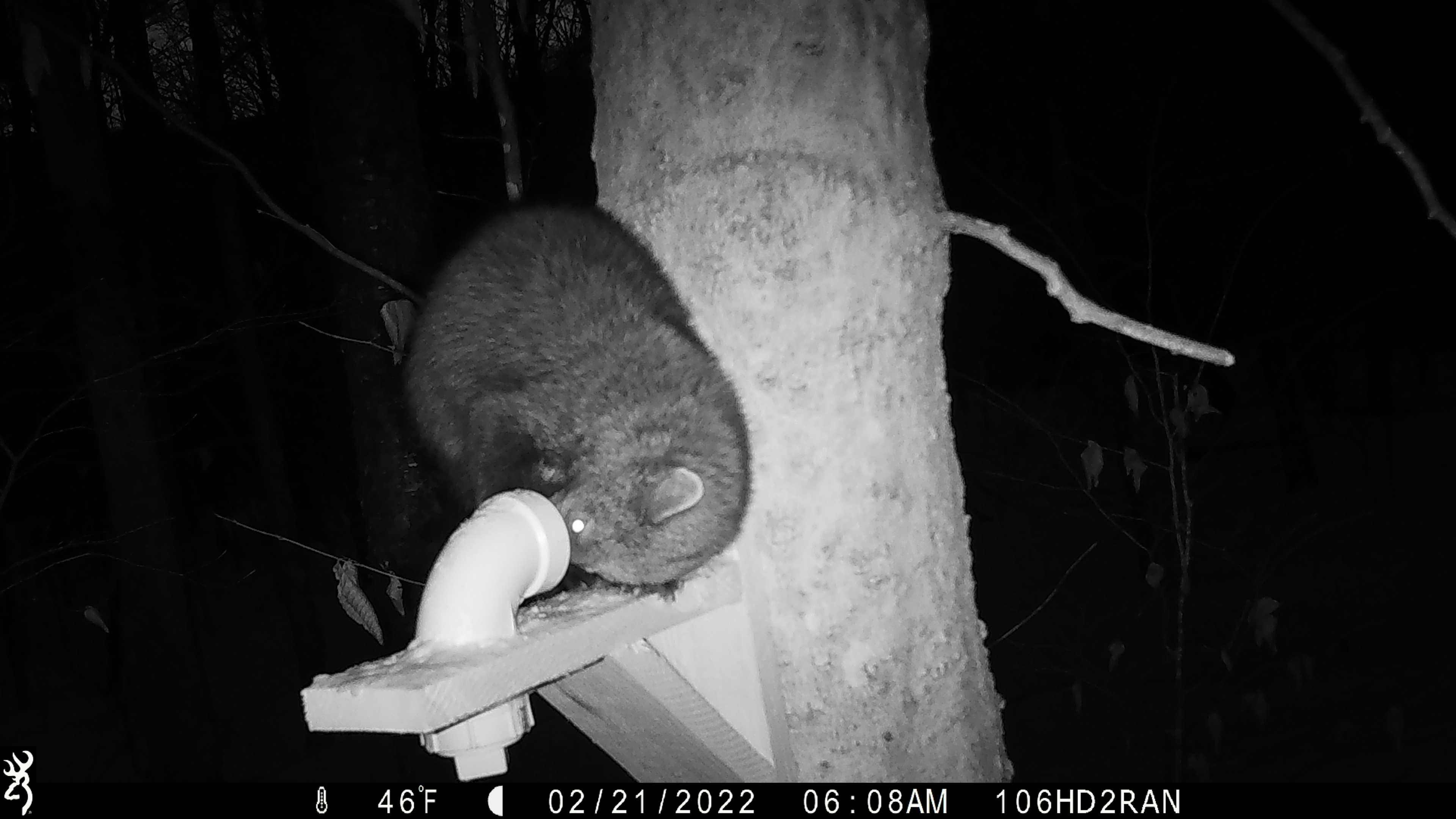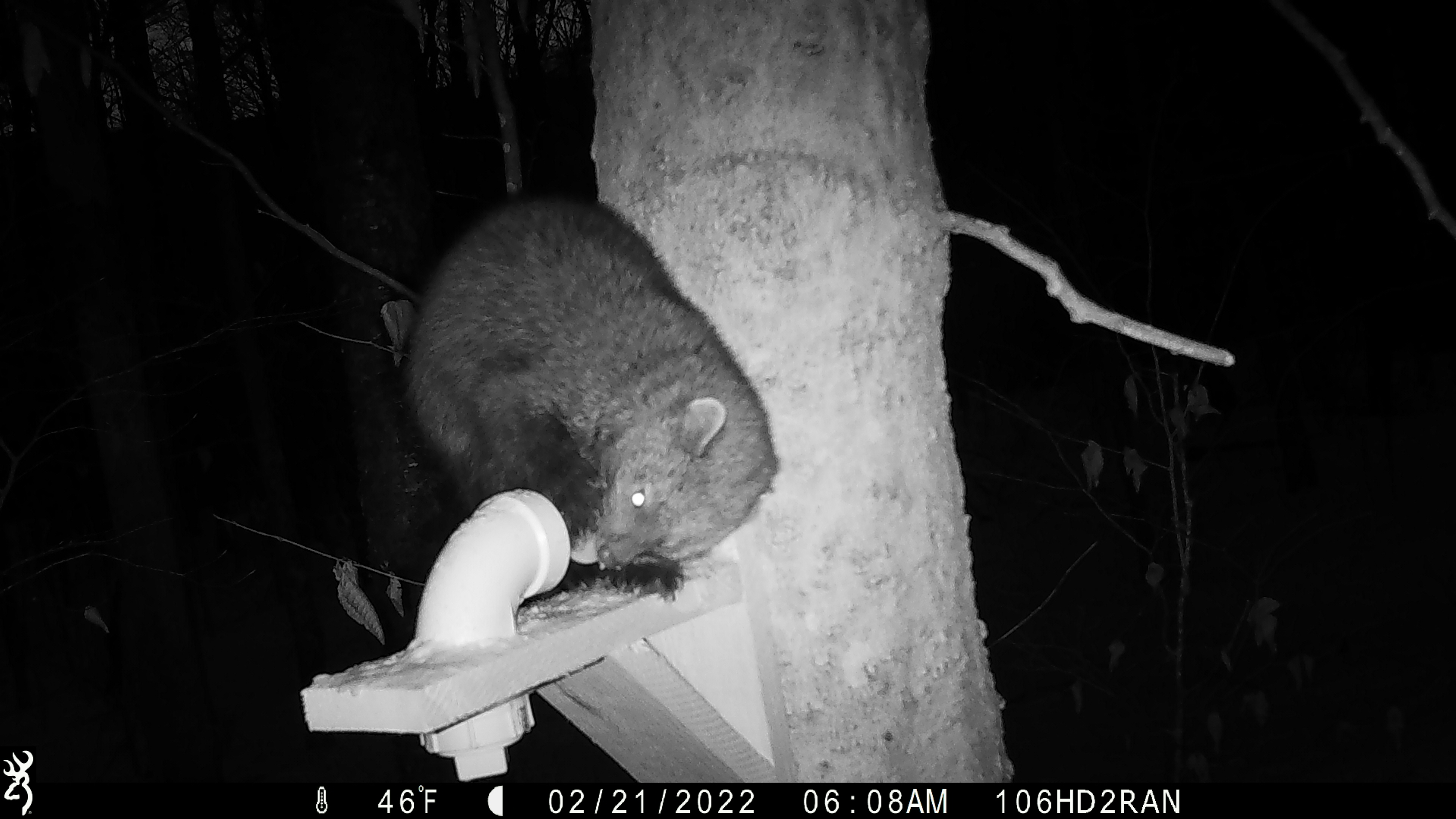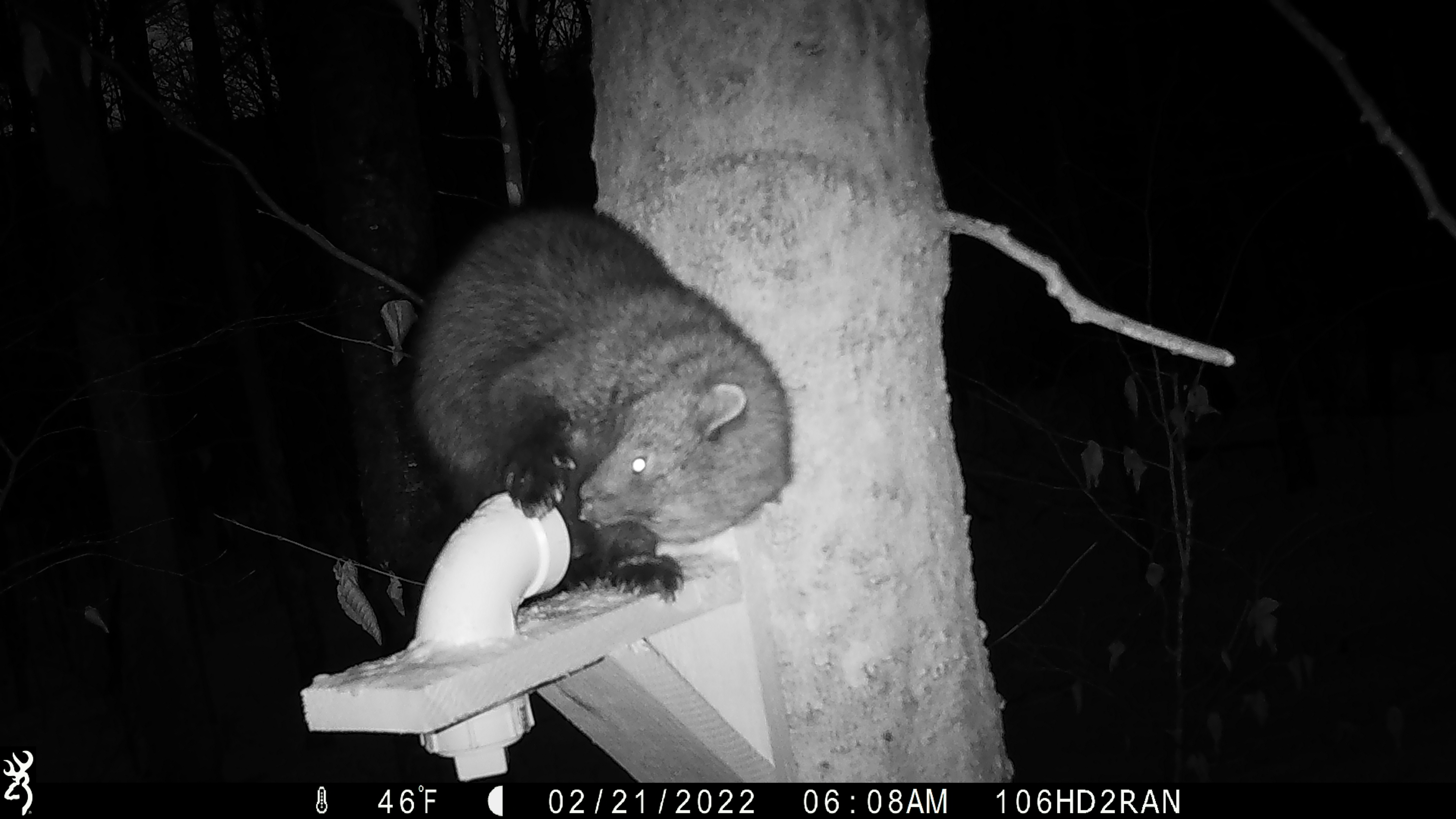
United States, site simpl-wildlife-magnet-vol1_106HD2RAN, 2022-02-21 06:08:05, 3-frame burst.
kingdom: Animalia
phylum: Chordata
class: Mammalia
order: Carnivora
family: Mustelidae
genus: Pekania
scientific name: Pekania pennanti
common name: fisher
Fisher (Pekania pennanti).